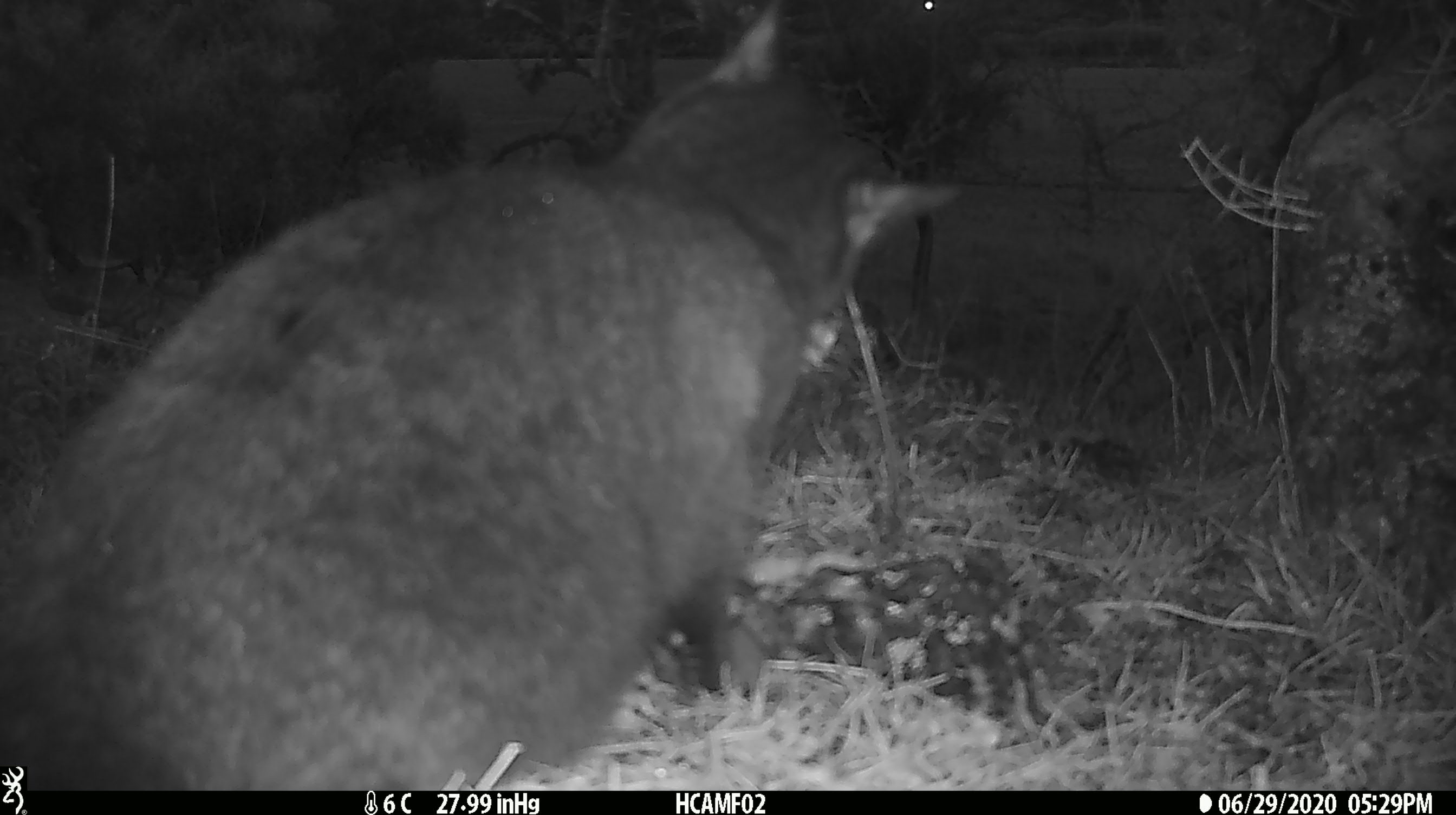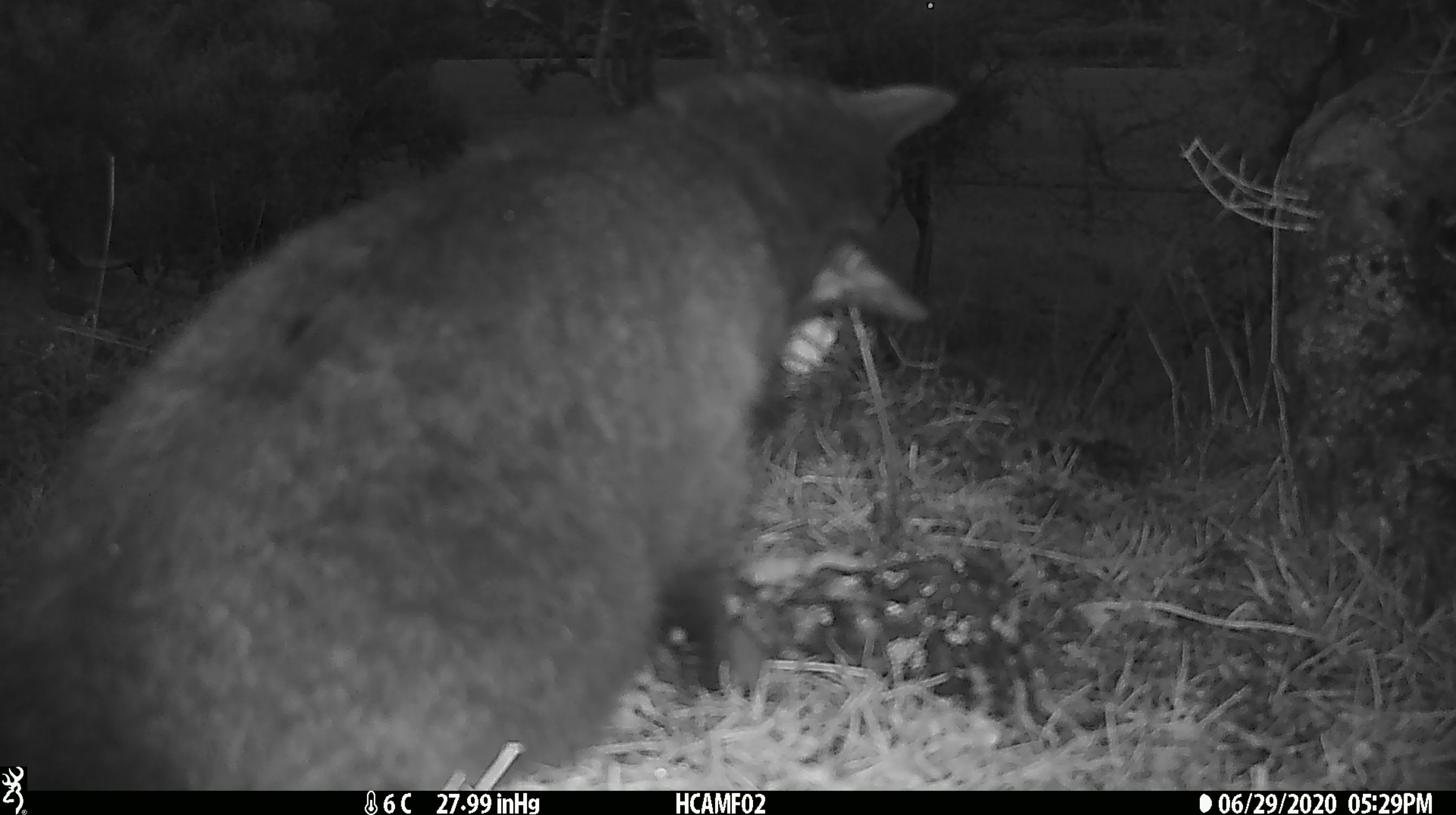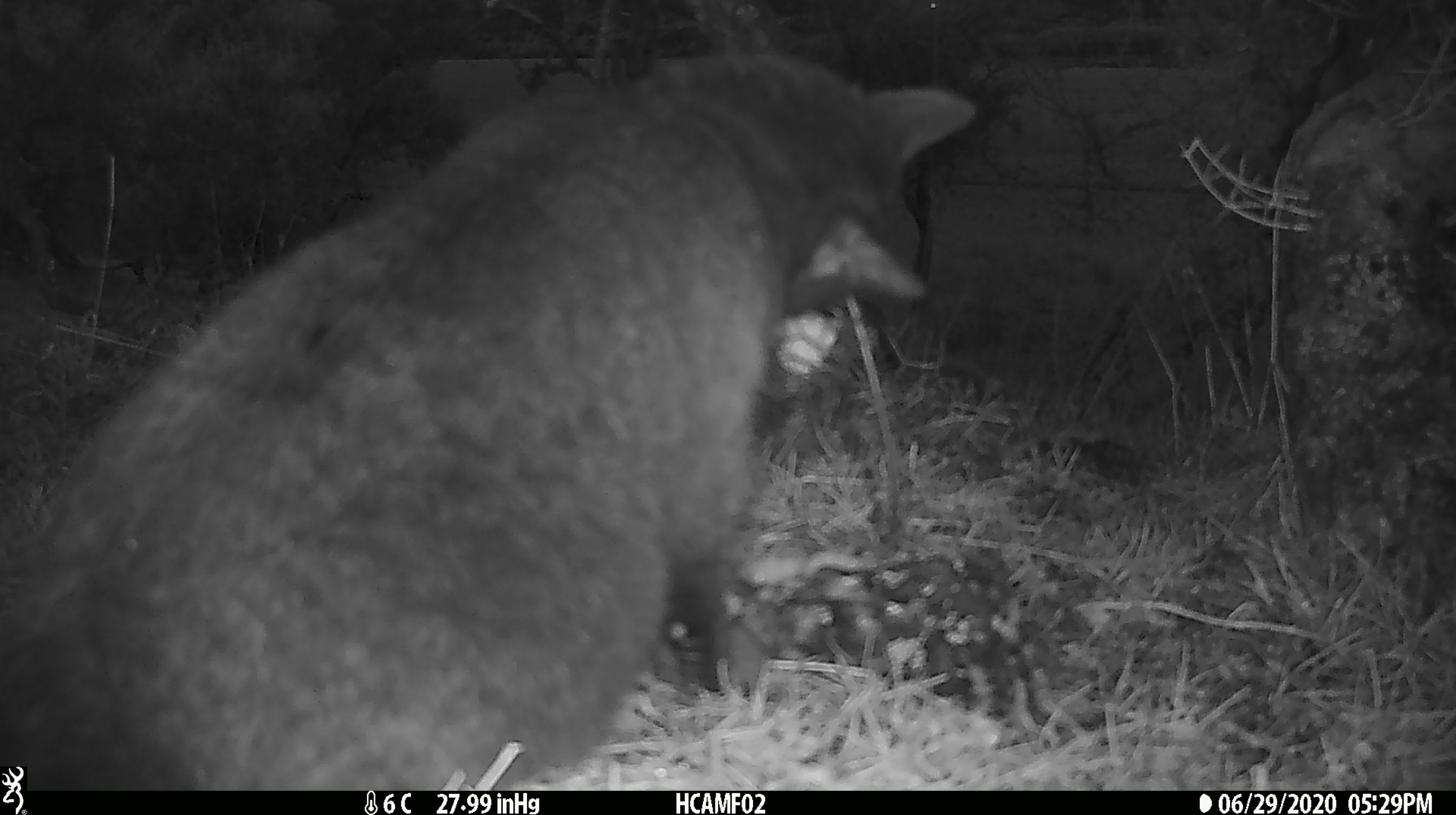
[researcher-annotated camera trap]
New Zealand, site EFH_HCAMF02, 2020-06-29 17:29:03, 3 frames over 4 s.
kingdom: Animalia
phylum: Chordata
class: Mammalia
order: Carnivora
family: Felidae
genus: Felis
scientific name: Felis catus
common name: domestic cat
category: cat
Cat (domestic cat) (Felis catus).